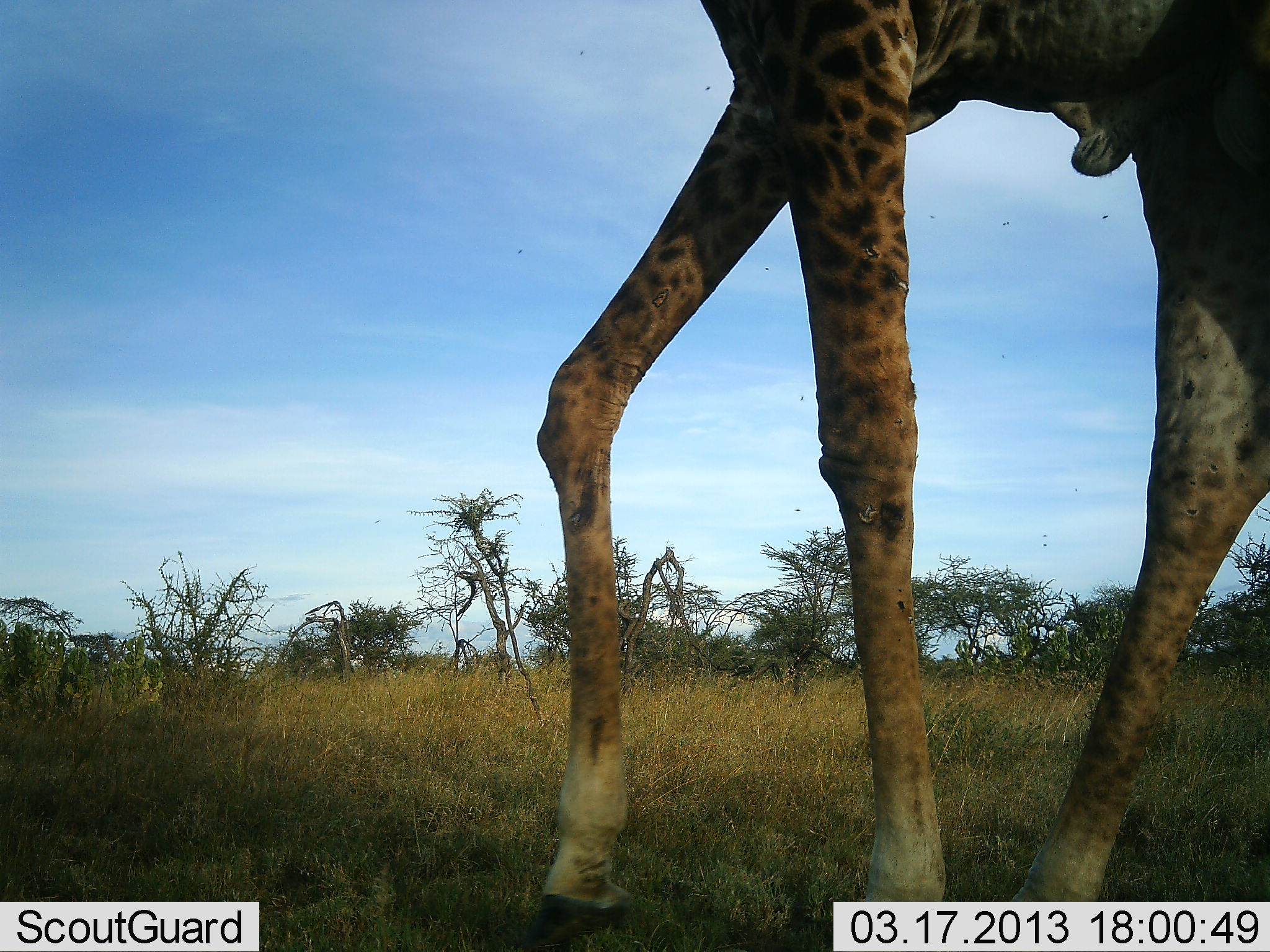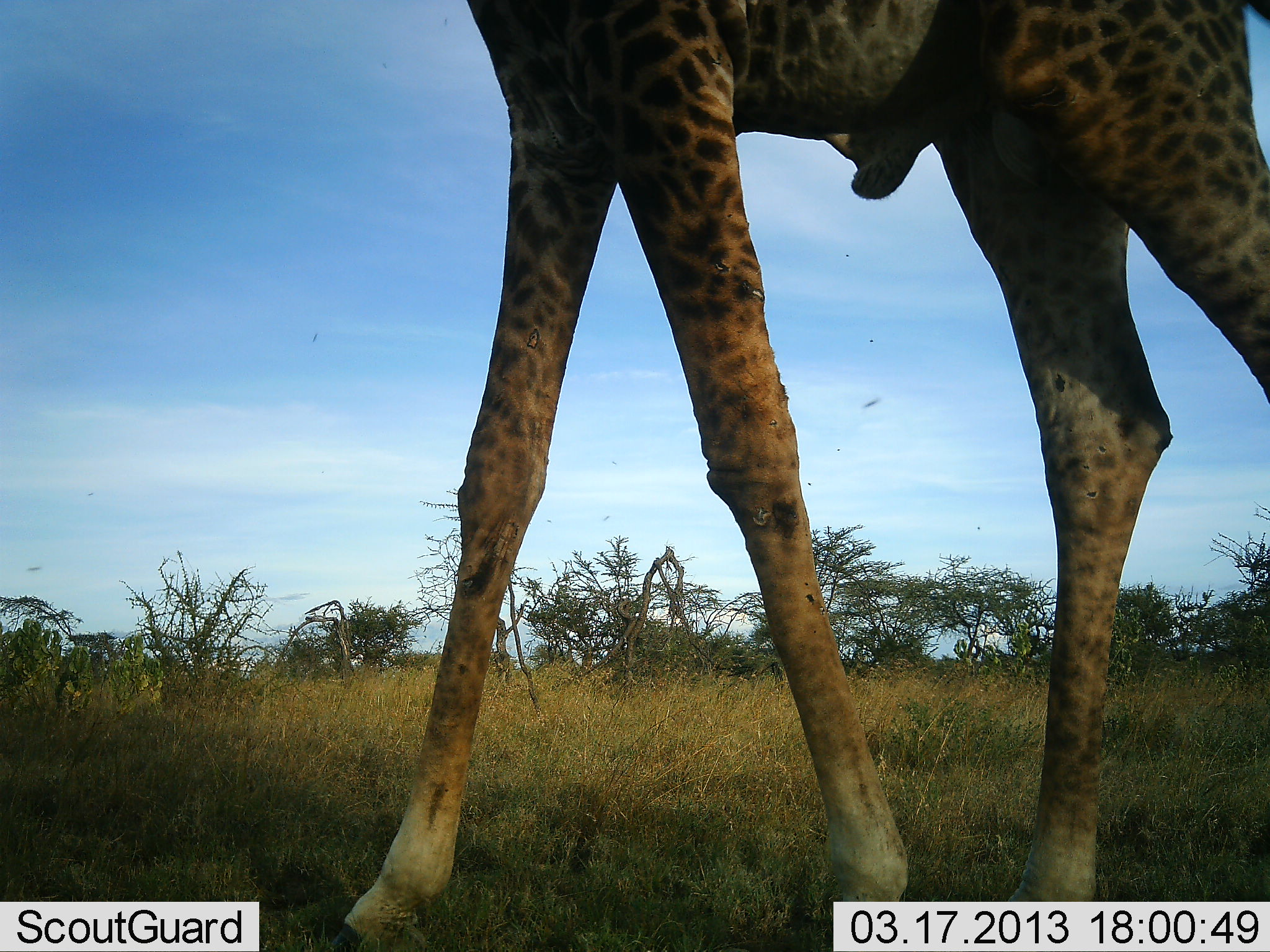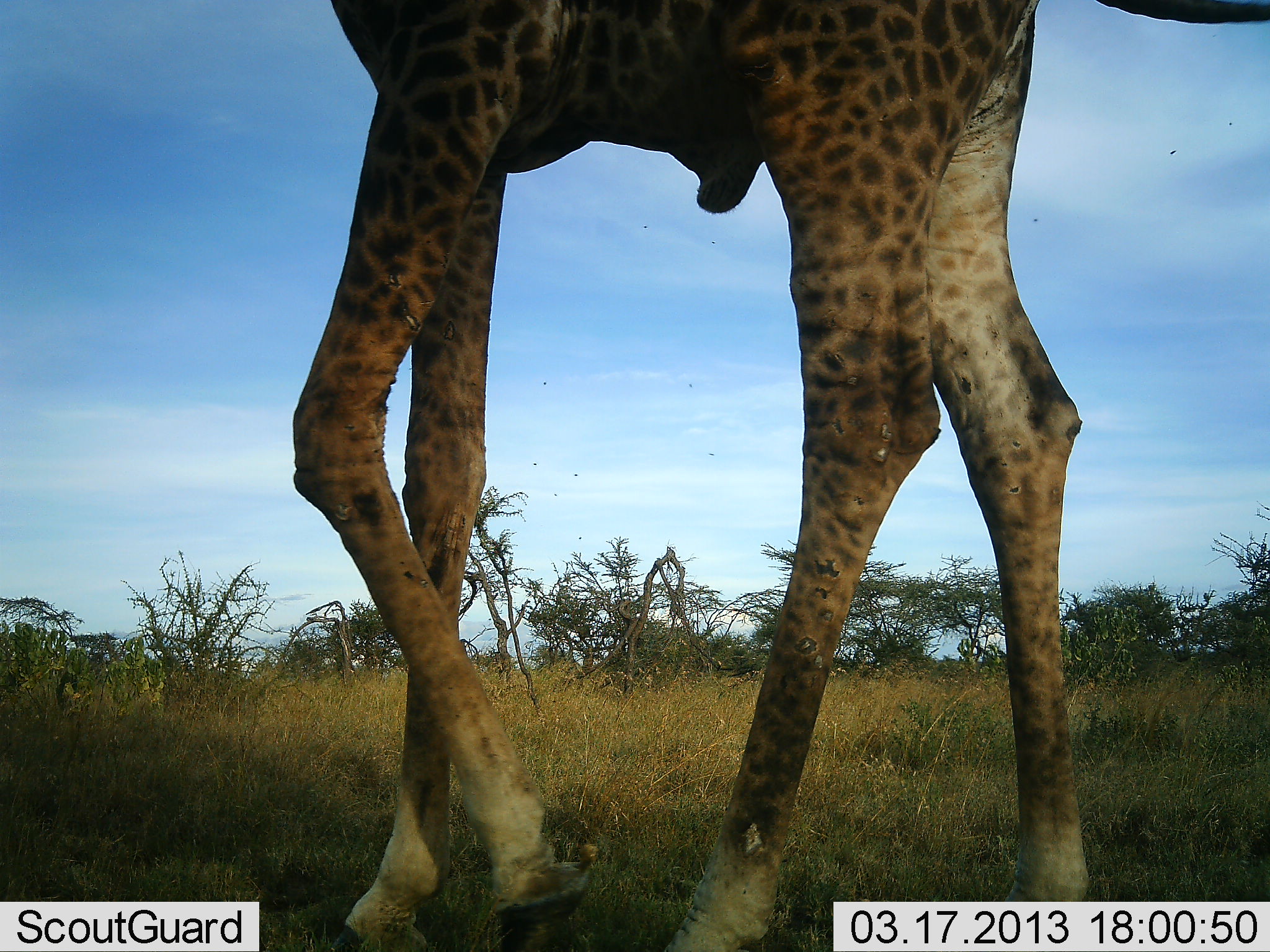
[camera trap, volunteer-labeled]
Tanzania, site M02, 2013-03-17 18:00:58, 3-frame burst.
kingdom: Animalia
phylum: Chordata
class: Mammalia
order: Artiodactyla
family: Giraffidae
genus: Giraffa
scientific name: Giraffa camelopardalis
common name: giraffe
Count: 1.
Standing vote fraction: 6%.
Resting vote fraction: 0%.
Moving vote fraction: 94%.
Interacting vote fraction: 0%.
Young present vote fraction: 0%.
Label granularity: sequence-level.